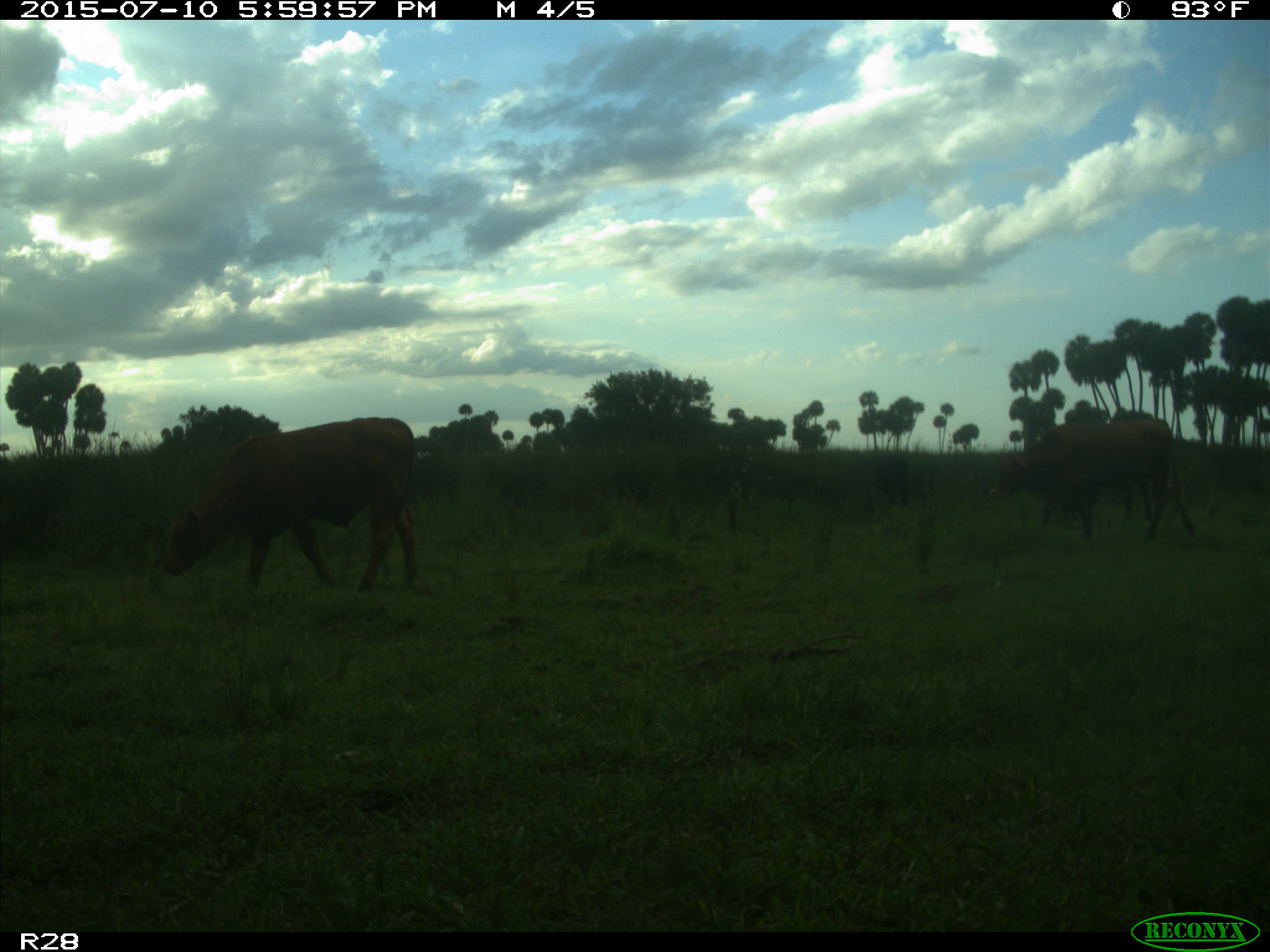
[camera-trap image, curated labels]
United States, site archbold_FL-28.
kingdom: Animalia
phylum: Chordata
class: Mammalia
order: Artiodactyla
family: Bovidae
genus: Bos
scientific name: Bos taurus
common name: domestic cow